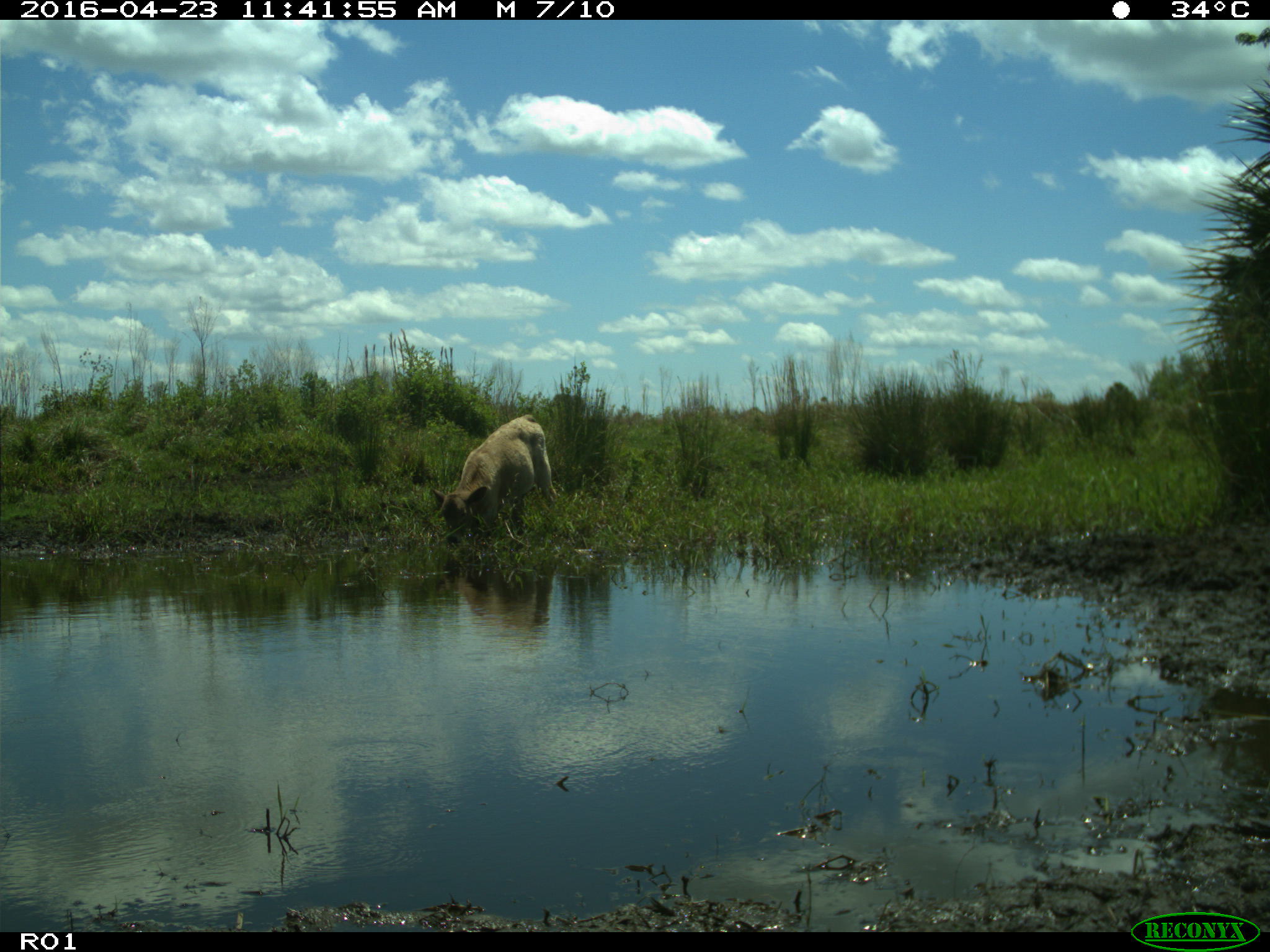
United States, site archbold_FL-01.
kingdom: Animalia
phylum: Chordata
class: Mammalia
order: Artiodactyla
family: Bovidae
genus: Bos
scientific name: Bos taurus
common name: domestic cow